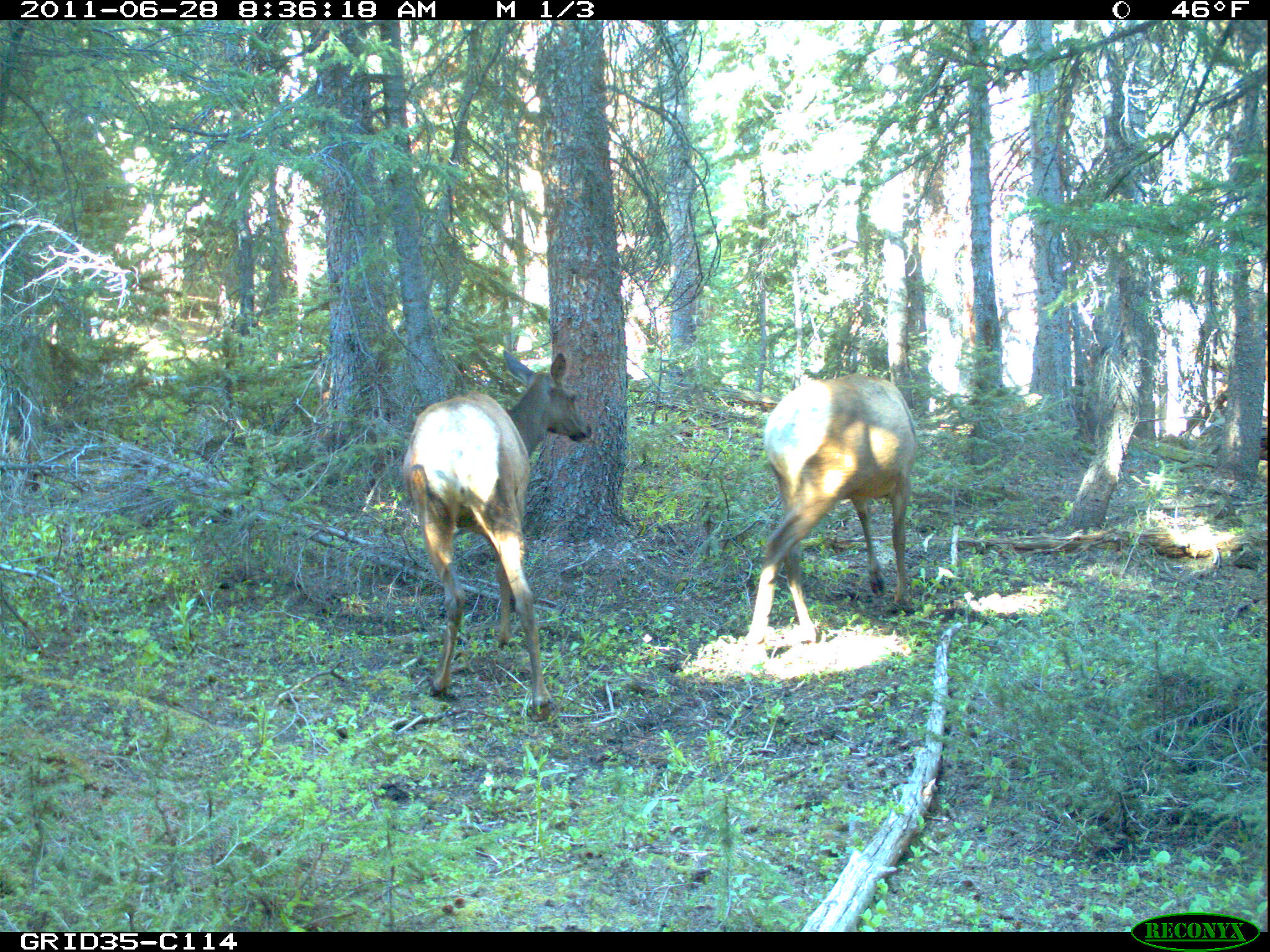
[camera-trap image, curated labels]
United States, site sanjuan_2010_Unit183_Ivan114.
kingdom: Animalia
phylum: Chordata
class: Mammalia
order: Artiodactyla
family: Cervidae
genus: Cervus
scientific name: Cervus elaphus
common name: red deer